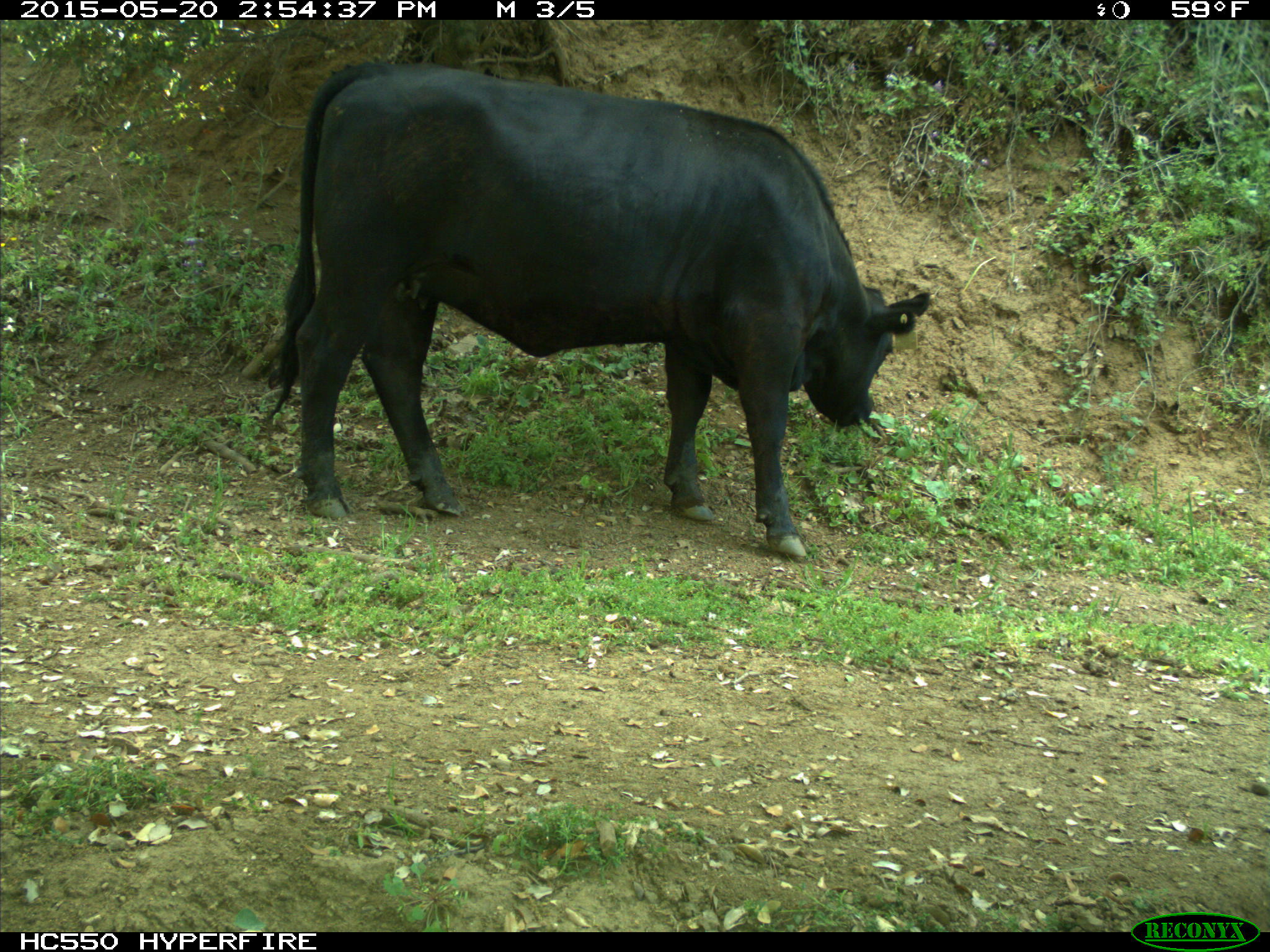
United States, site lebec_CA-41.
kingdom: Animalia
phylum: Chordata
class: Mammalia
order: Artiodactyla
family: Bovidae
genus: Bos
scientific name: Bos taurus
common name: domestic cow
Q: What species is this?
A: Bos taurus (domestic cow).